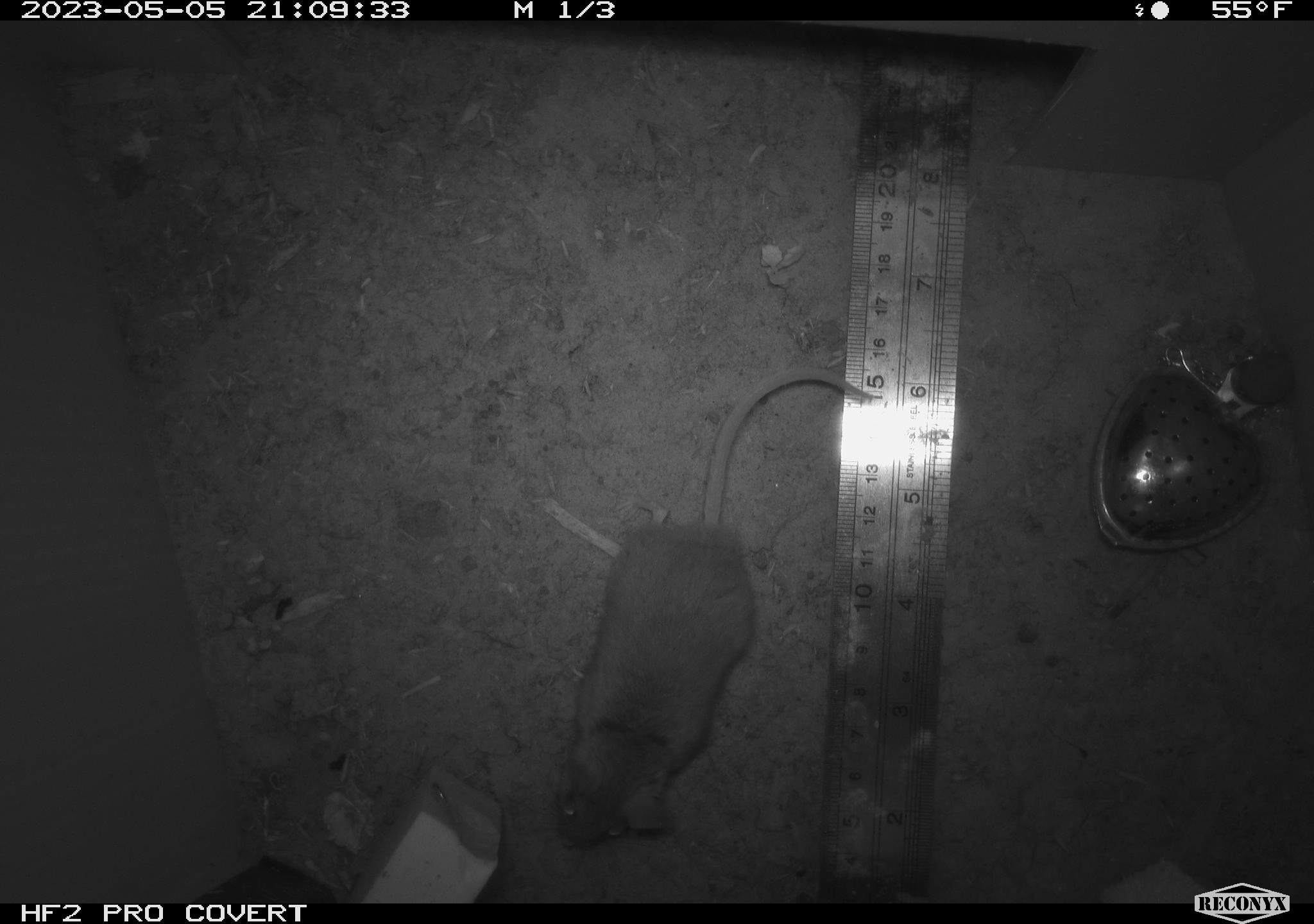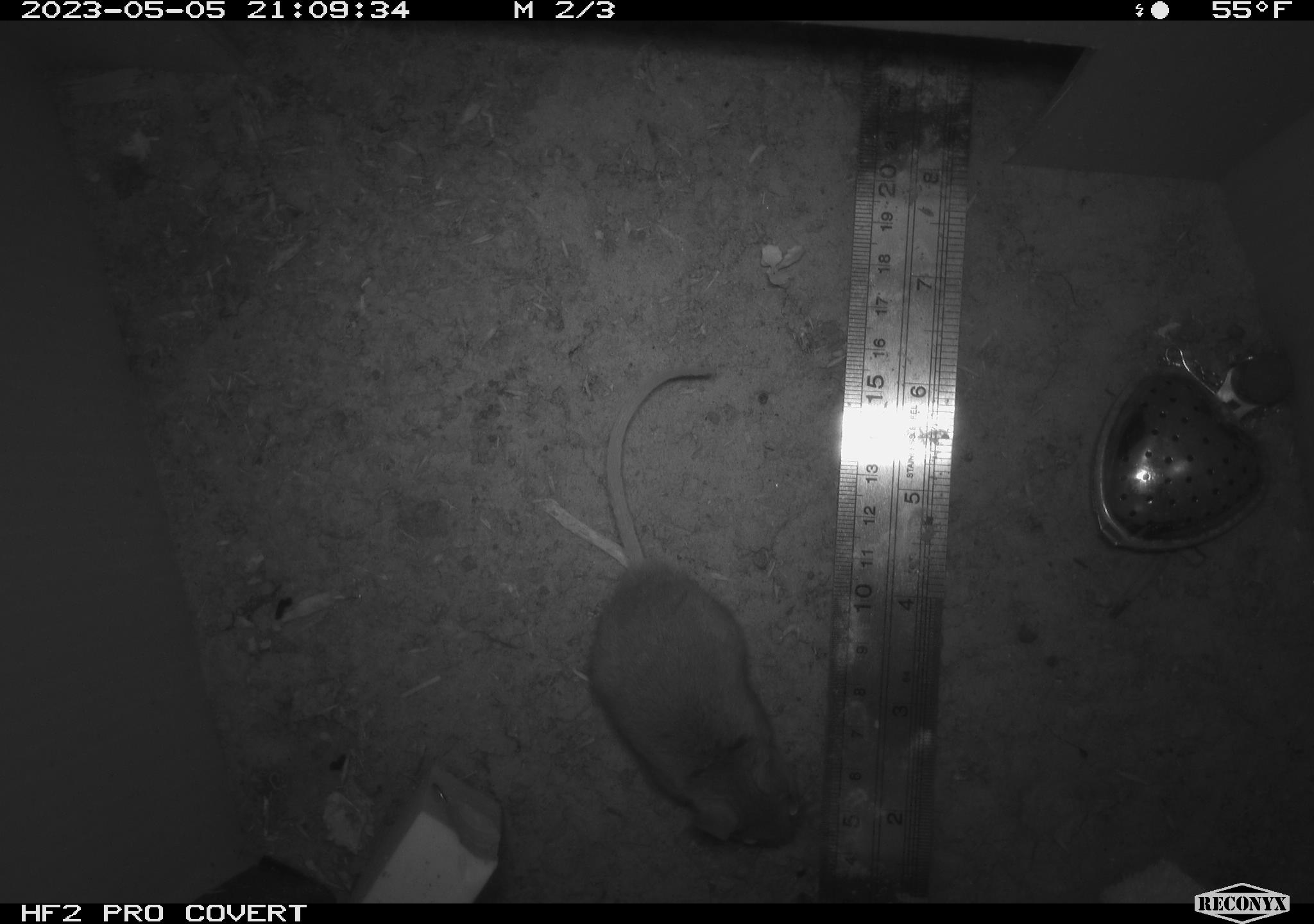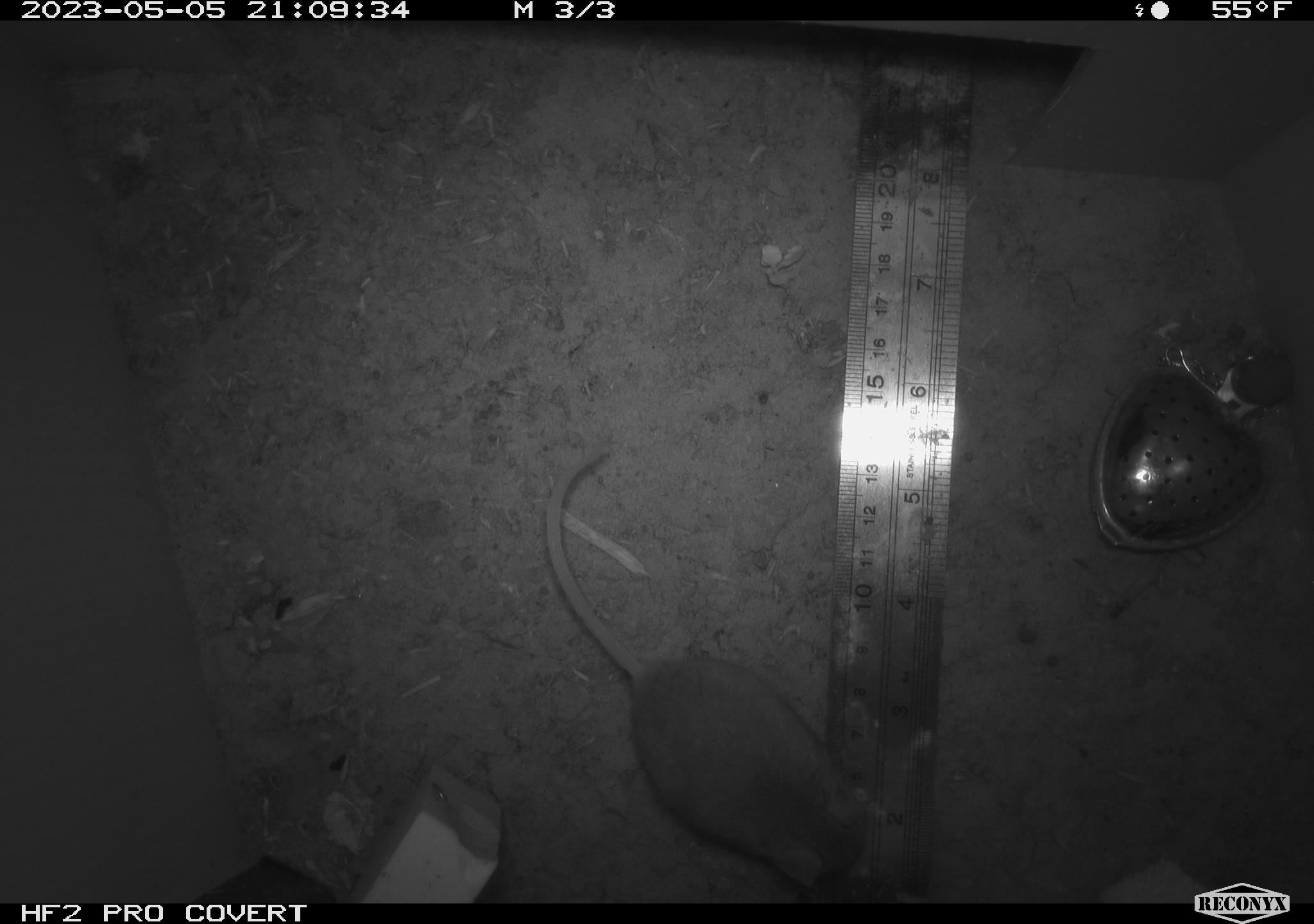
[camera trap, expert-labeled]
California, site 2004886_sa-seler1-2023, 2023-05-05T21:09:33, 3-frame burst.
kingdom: Animalia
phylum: Chordata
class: Mammalia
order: Rodentia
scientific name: Rodentia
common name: mouse species